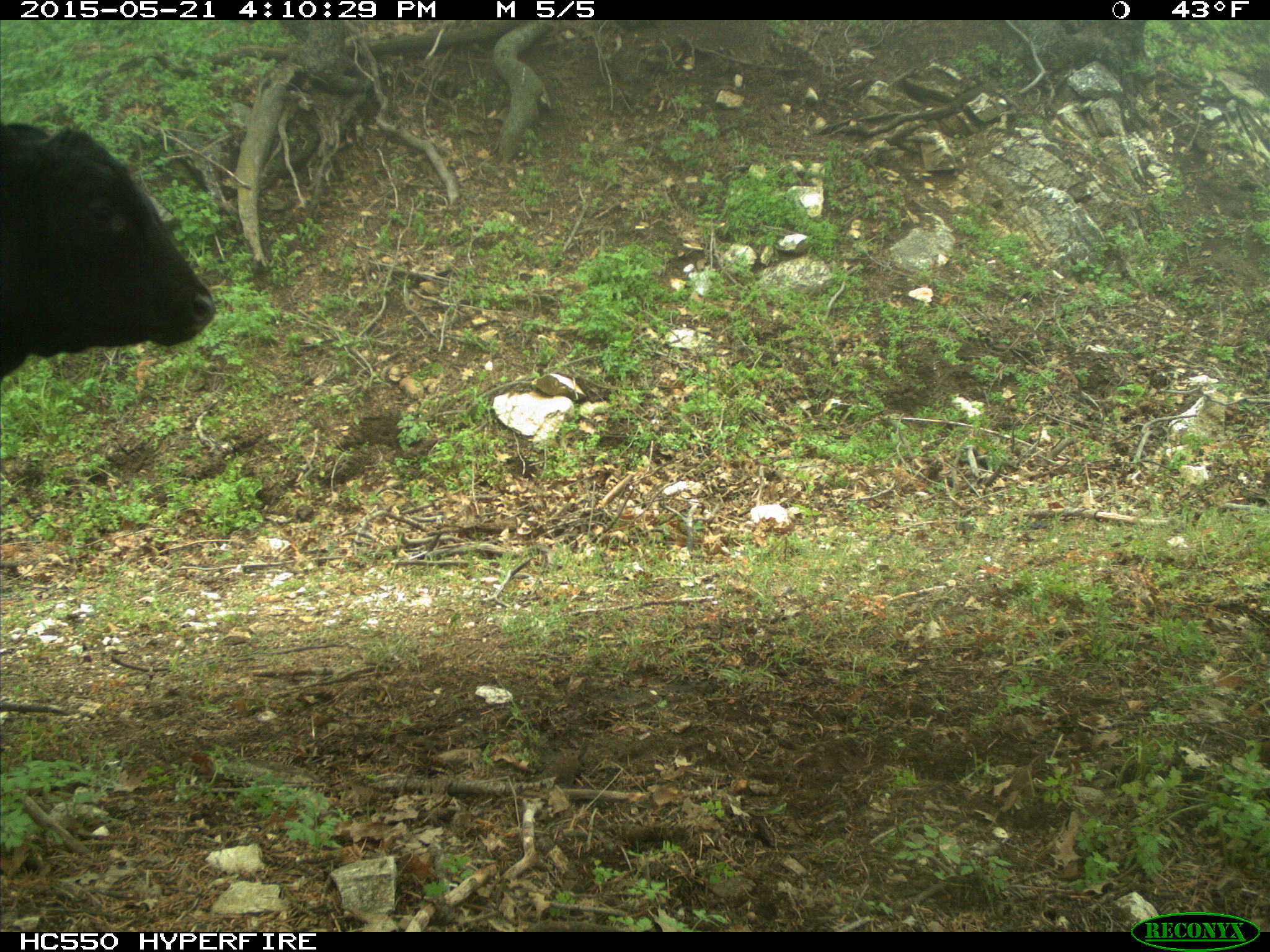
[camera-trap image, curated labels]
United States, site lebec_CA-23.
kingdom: Animalia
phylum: Chordata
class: Mammalia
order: Artiodactyla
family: Bovidae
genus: Bos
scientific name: Bos taurus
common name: domestic cow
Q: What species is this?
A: Bos taurus (domestic cow).